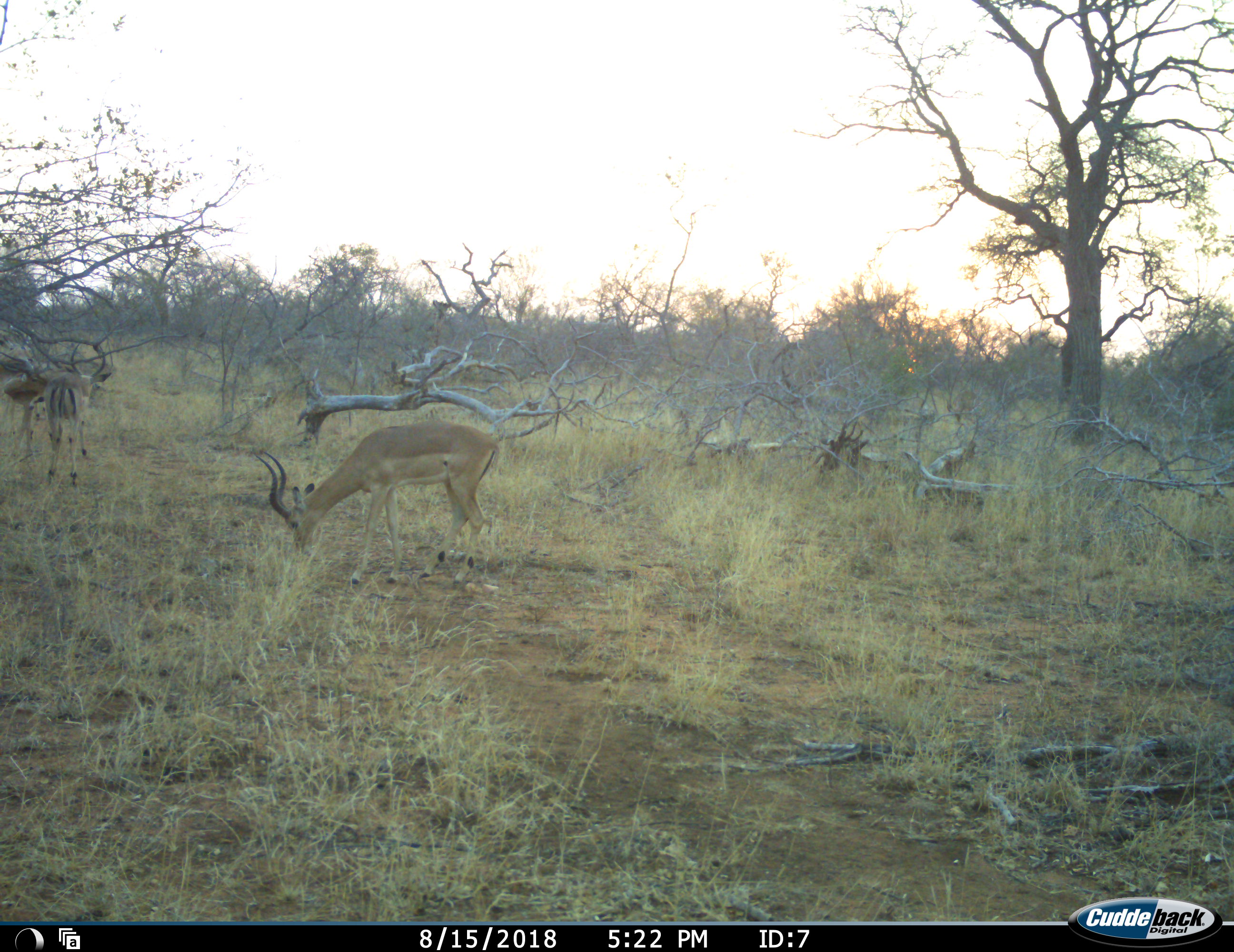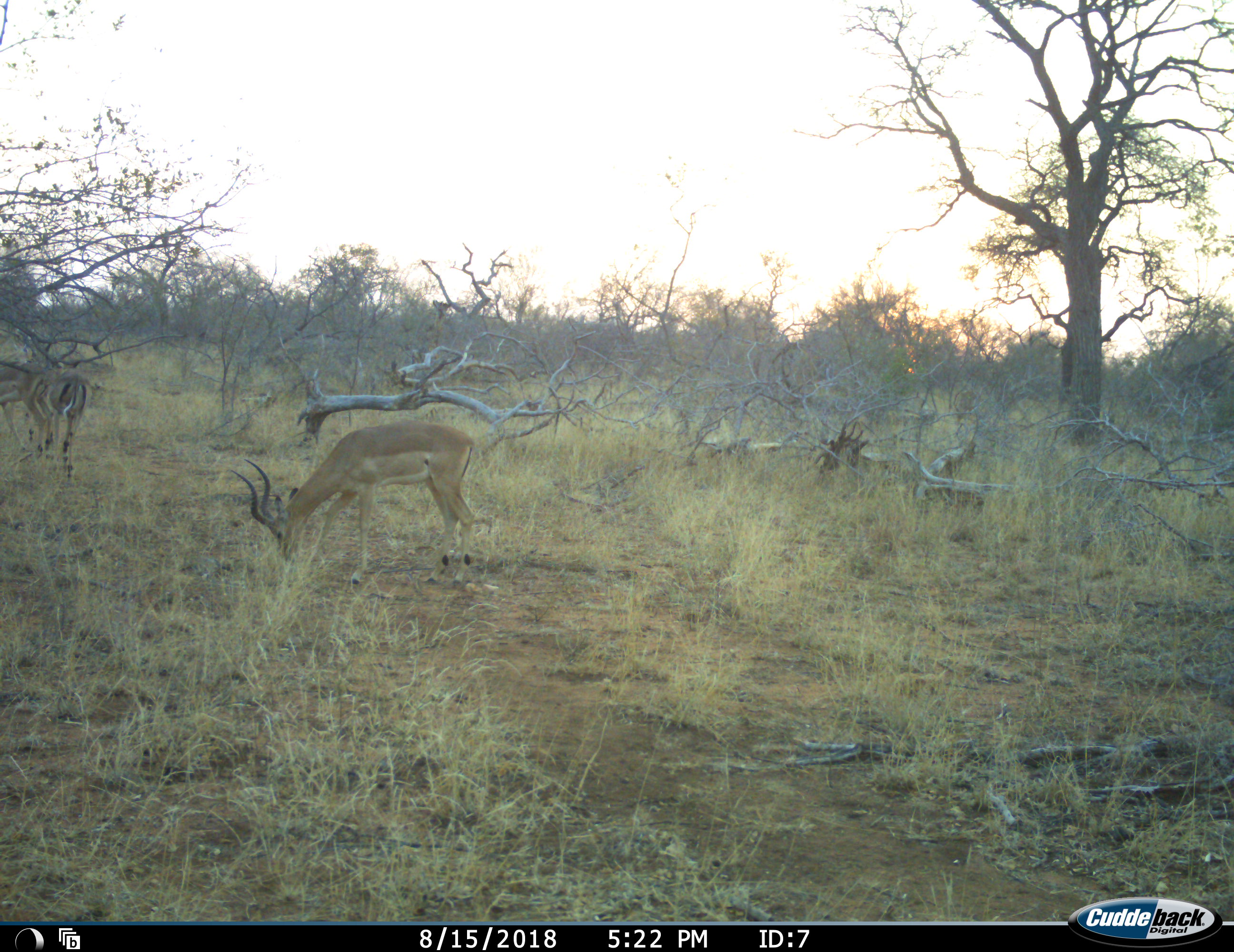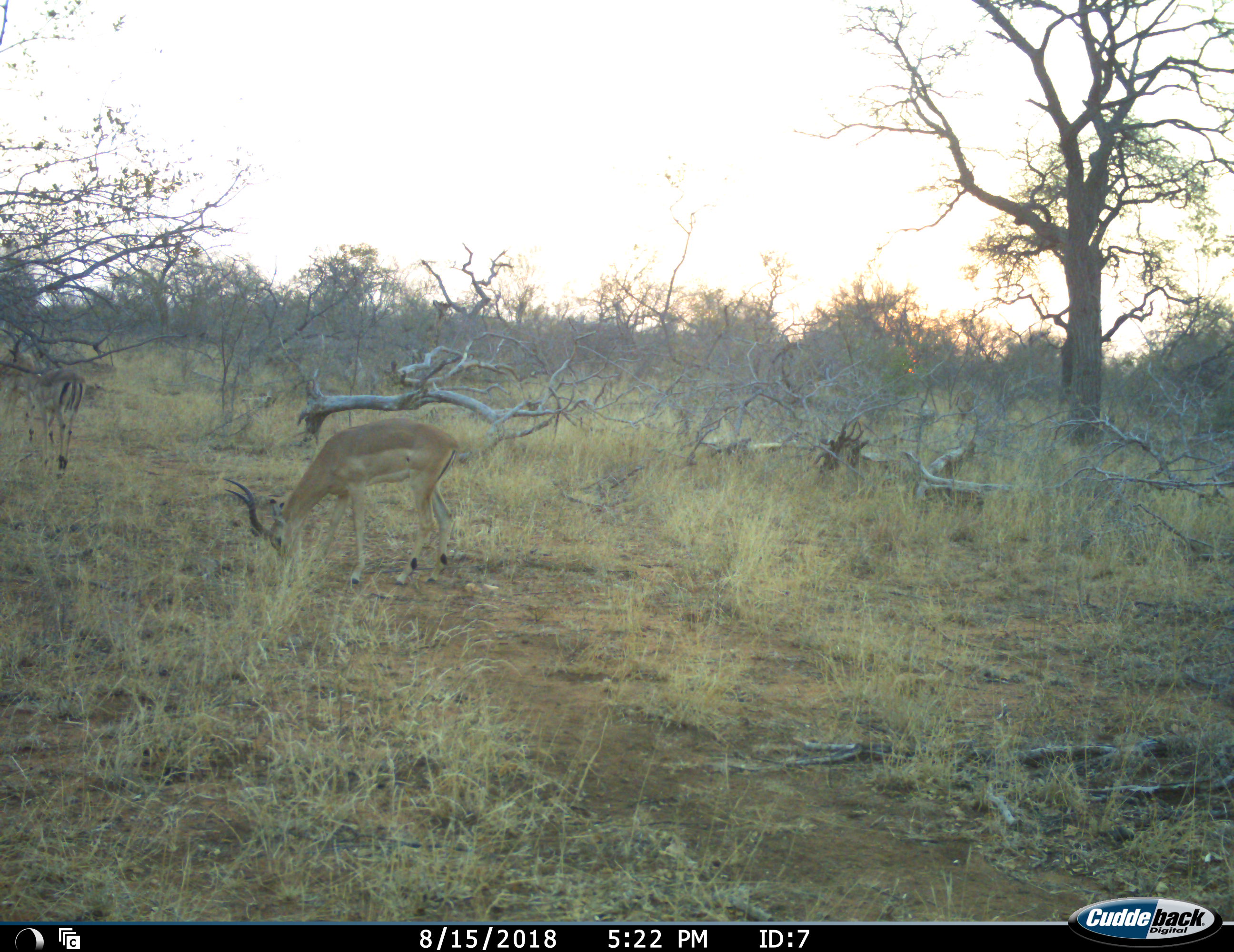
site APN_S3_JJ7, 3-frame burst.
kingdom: Animalia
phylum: Chordata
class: Mammalia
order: Artiodactyla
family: Bovidae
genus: Aepyceros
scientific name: Aepyceros melampus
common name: impala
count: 3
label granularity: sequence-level